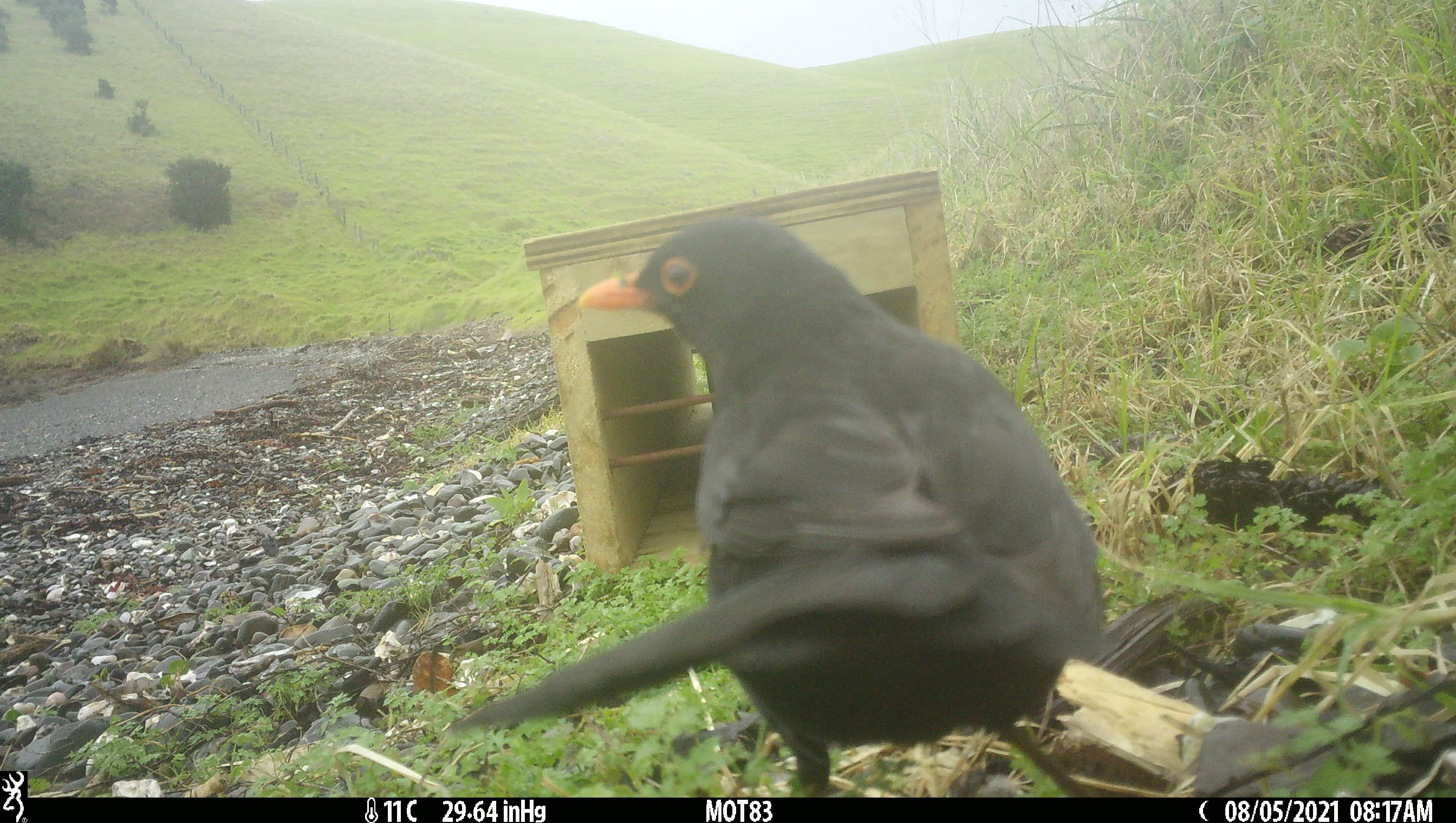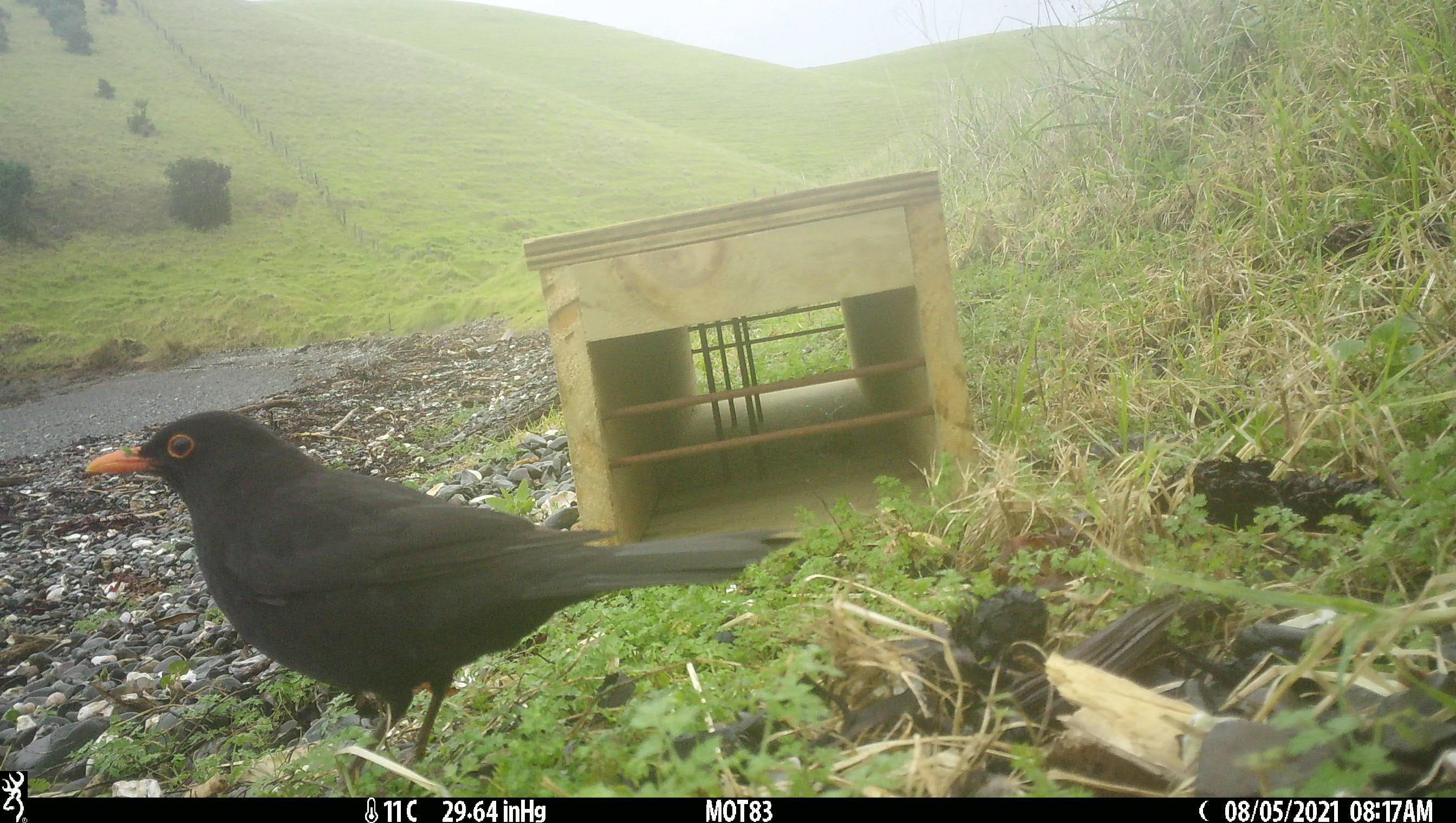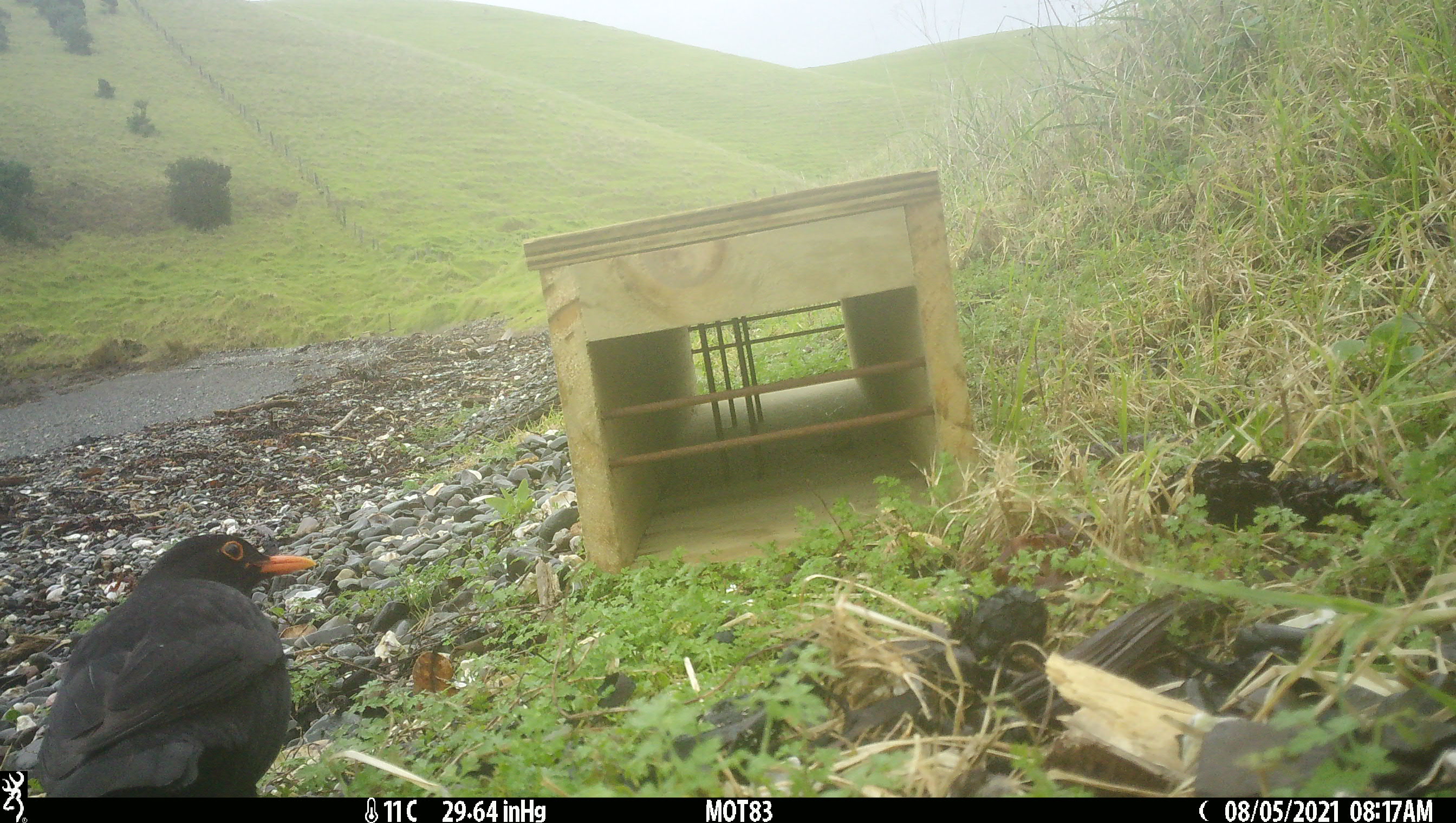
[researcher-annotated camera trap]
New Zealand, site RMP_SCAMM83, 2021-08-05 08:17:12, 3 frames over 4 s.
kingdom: Animalia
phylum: Chordata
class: Aves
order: Passeriformes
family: Turdidae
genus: Turdus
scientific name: Turdus merula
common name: eurasian blackbird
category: blackbird